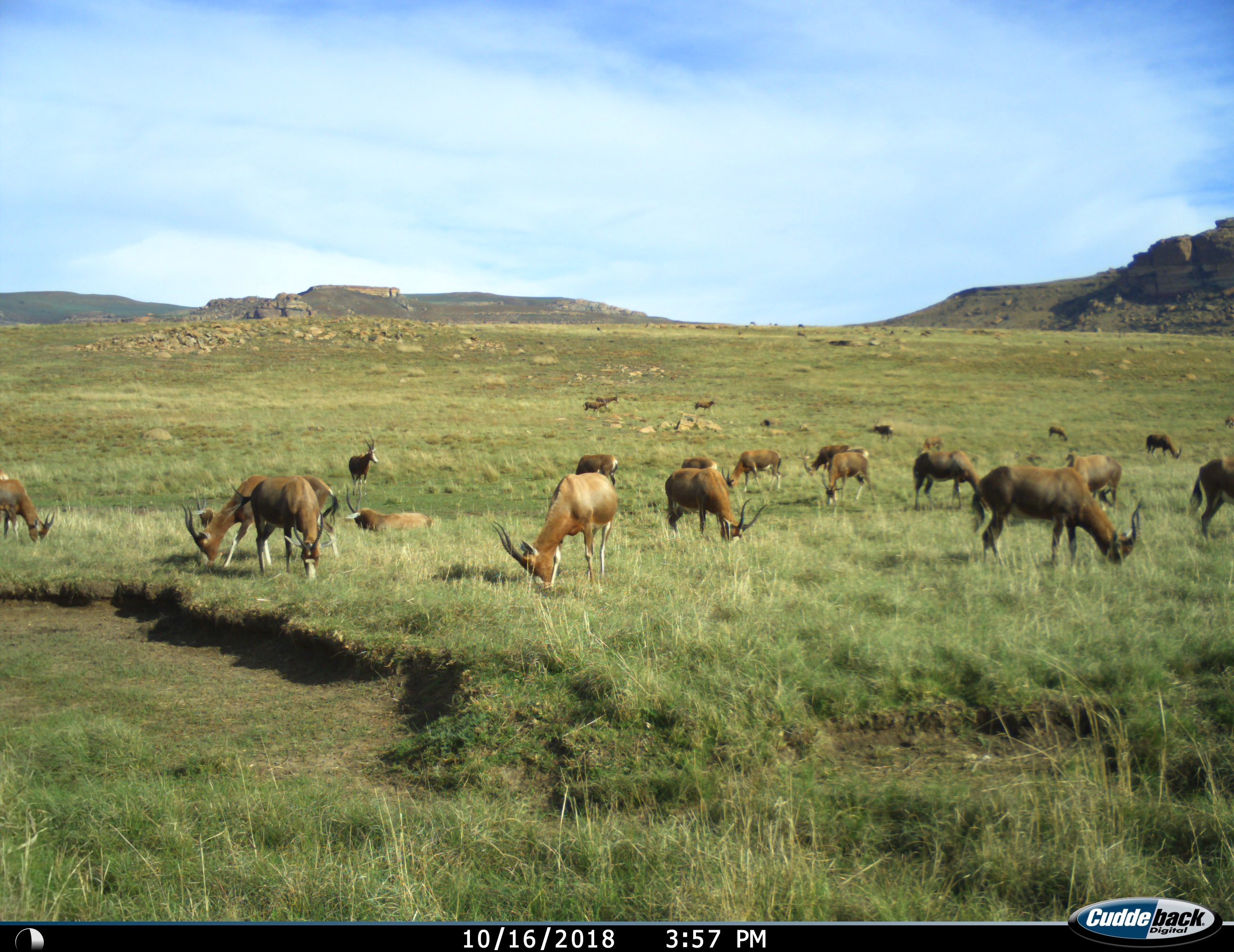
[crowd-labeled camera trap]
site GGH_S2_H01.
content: unidentified animal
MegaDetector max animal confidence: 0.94